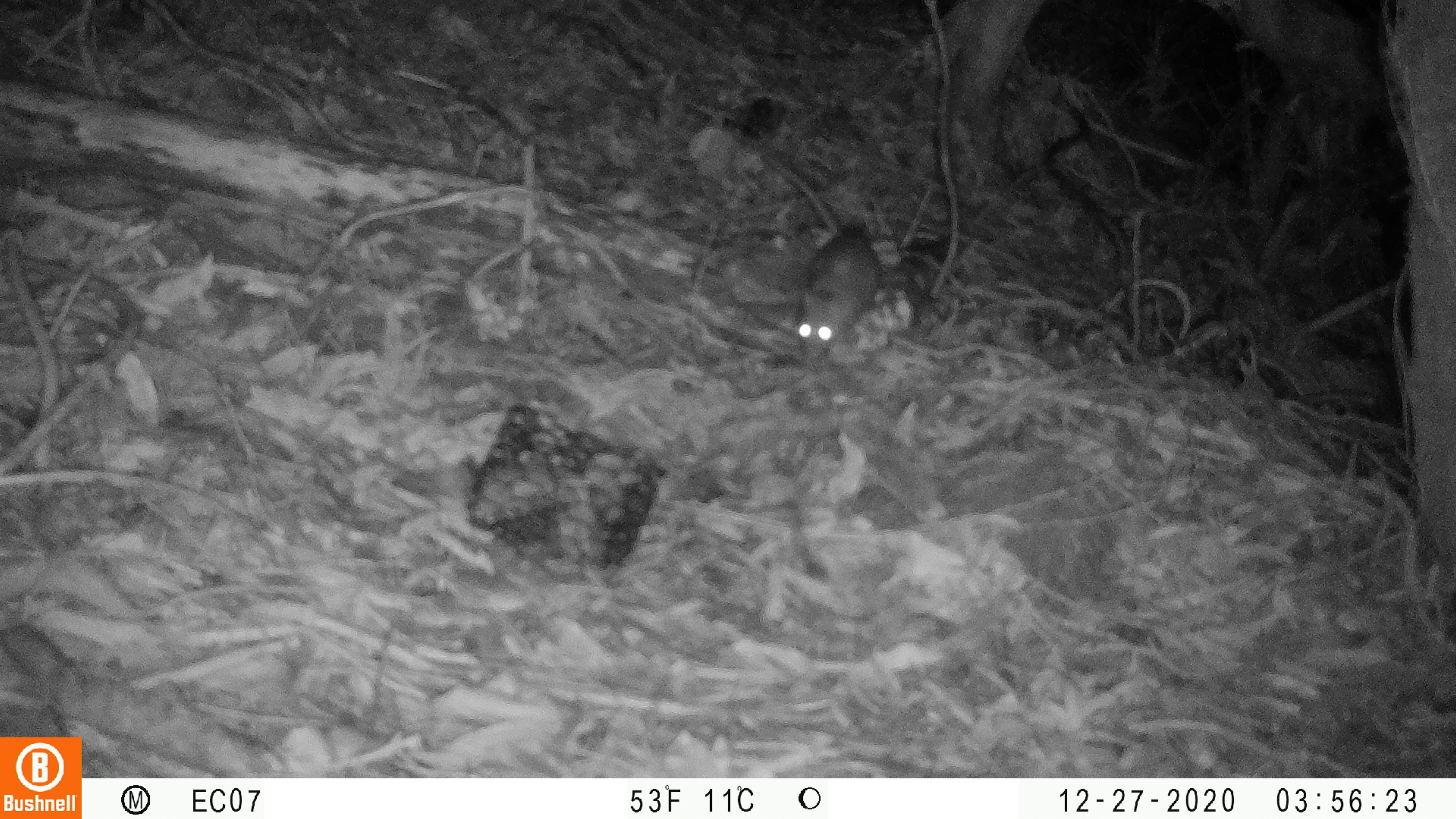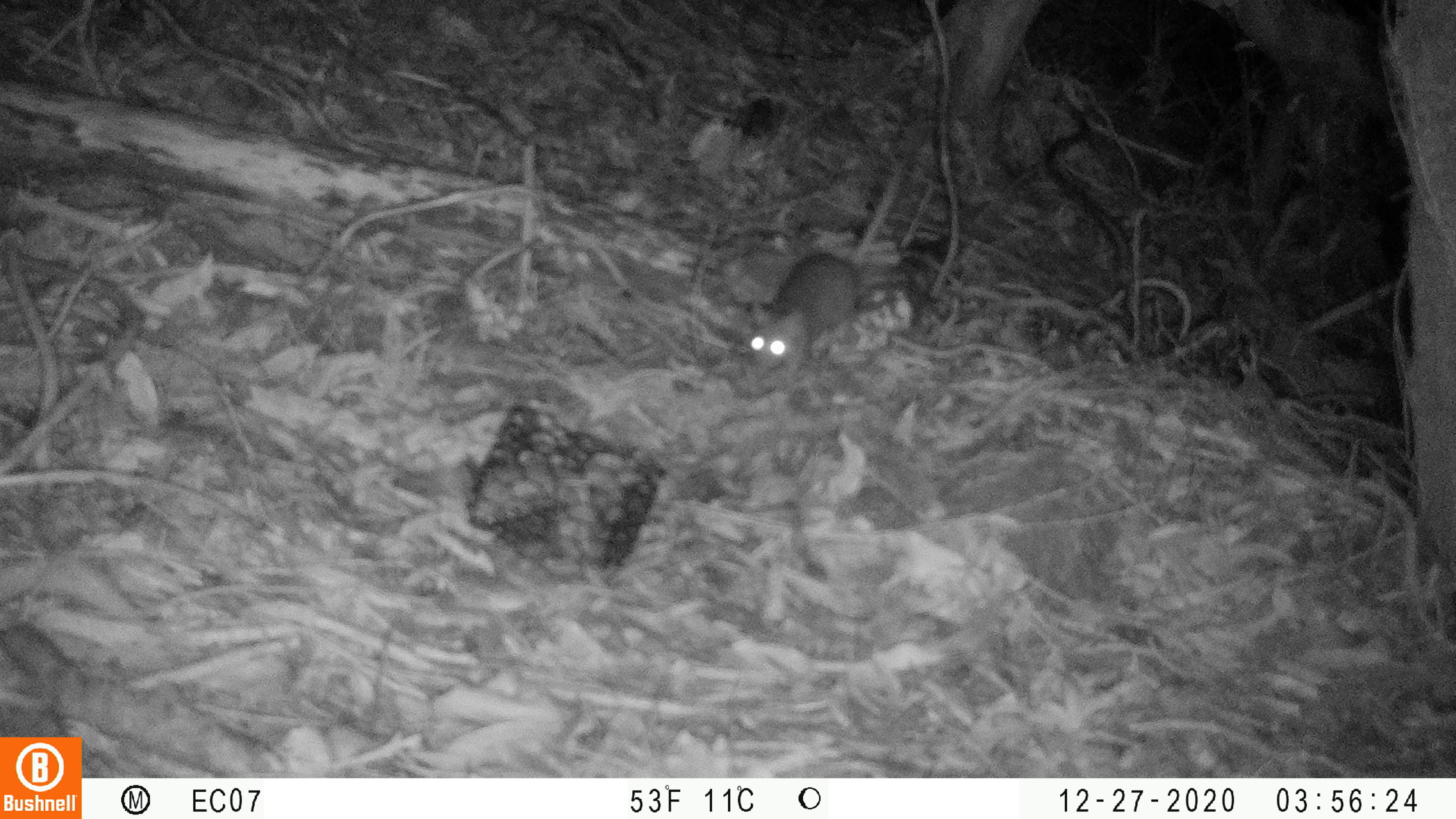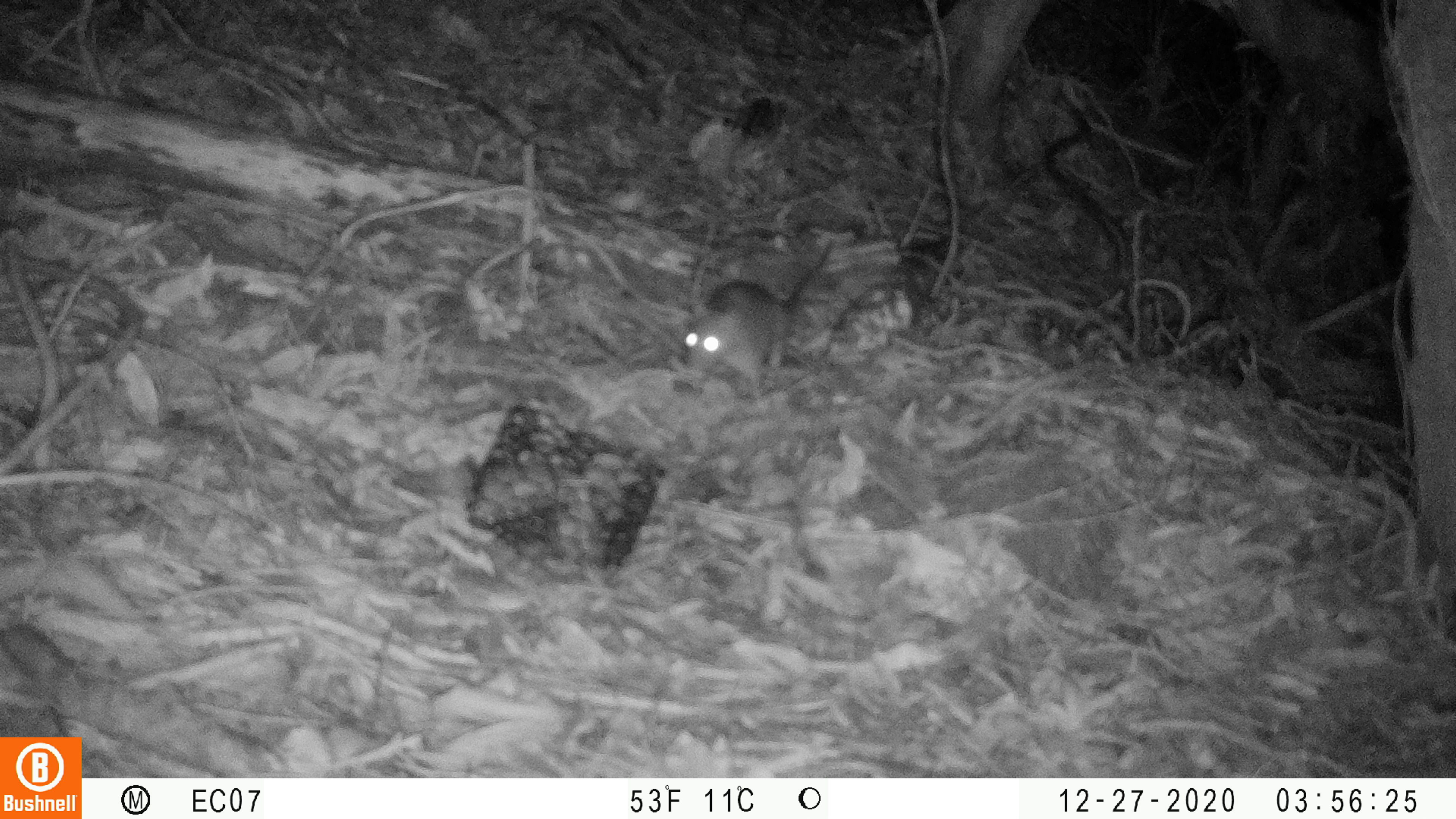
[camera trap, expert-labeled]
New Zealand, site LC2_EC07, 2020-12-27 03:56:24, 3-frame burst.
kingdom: Animalia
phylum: Chordata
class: Mammalia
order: Rodentia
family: Muridae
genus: Rattus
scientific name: Rattus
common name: rat